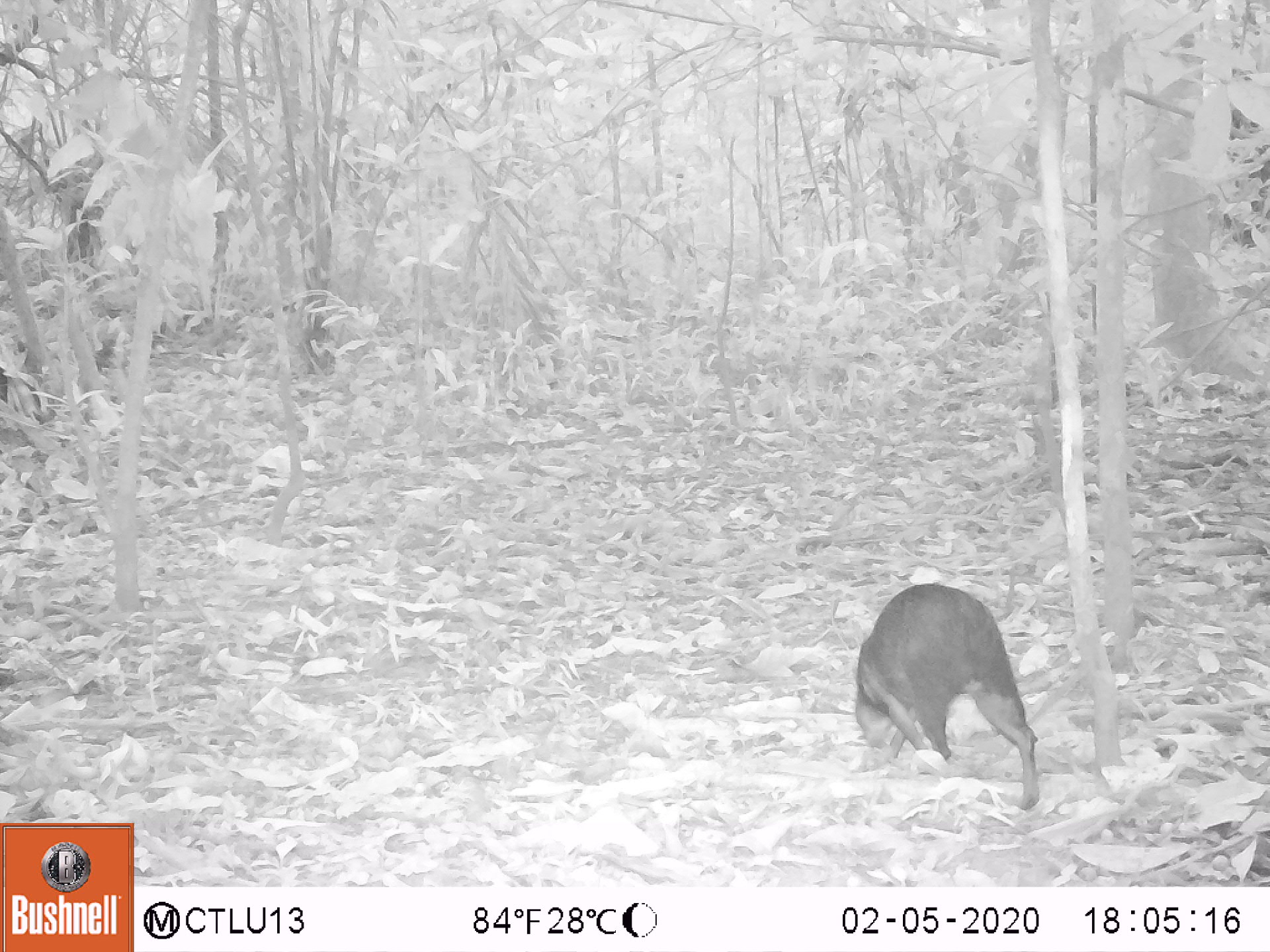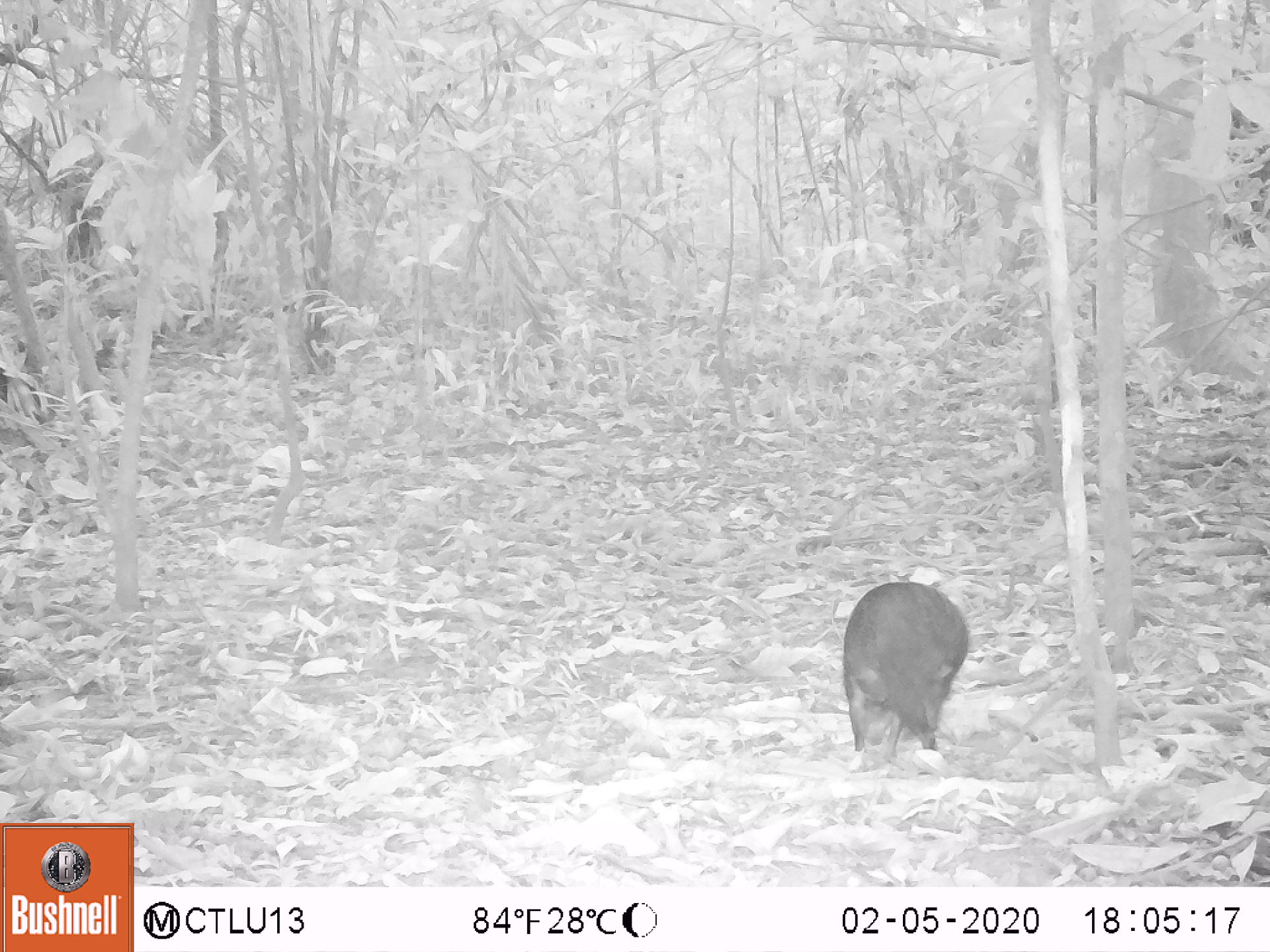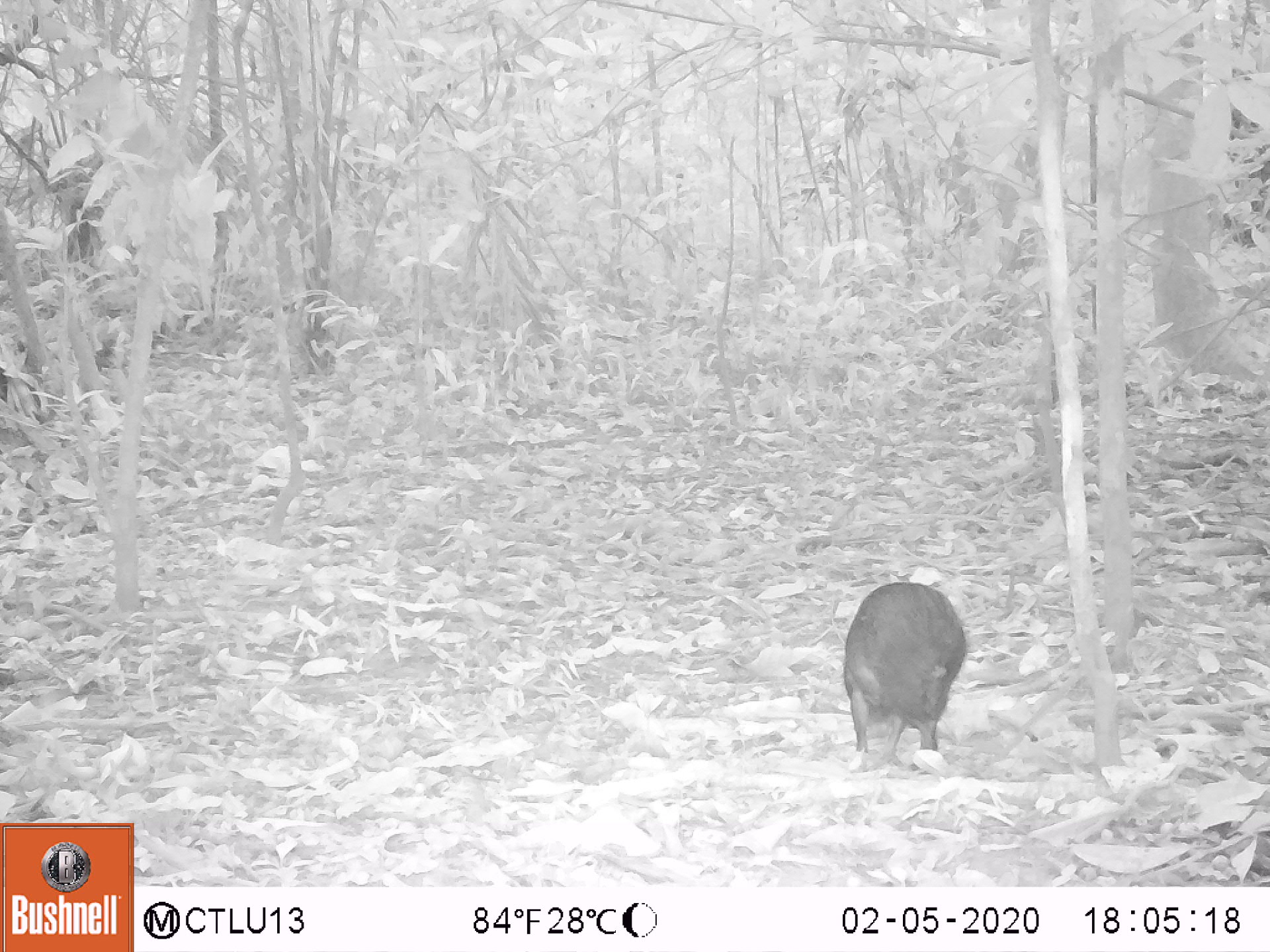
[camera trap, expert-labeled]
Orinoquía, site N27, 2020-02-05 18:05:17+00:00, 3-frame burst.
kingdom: Animalia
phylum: Chordata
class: Mammalia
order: Rodentia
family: Dasyproctidae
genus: Dasyprocta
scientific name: Dasyprocta fuliginosa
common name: black agouti